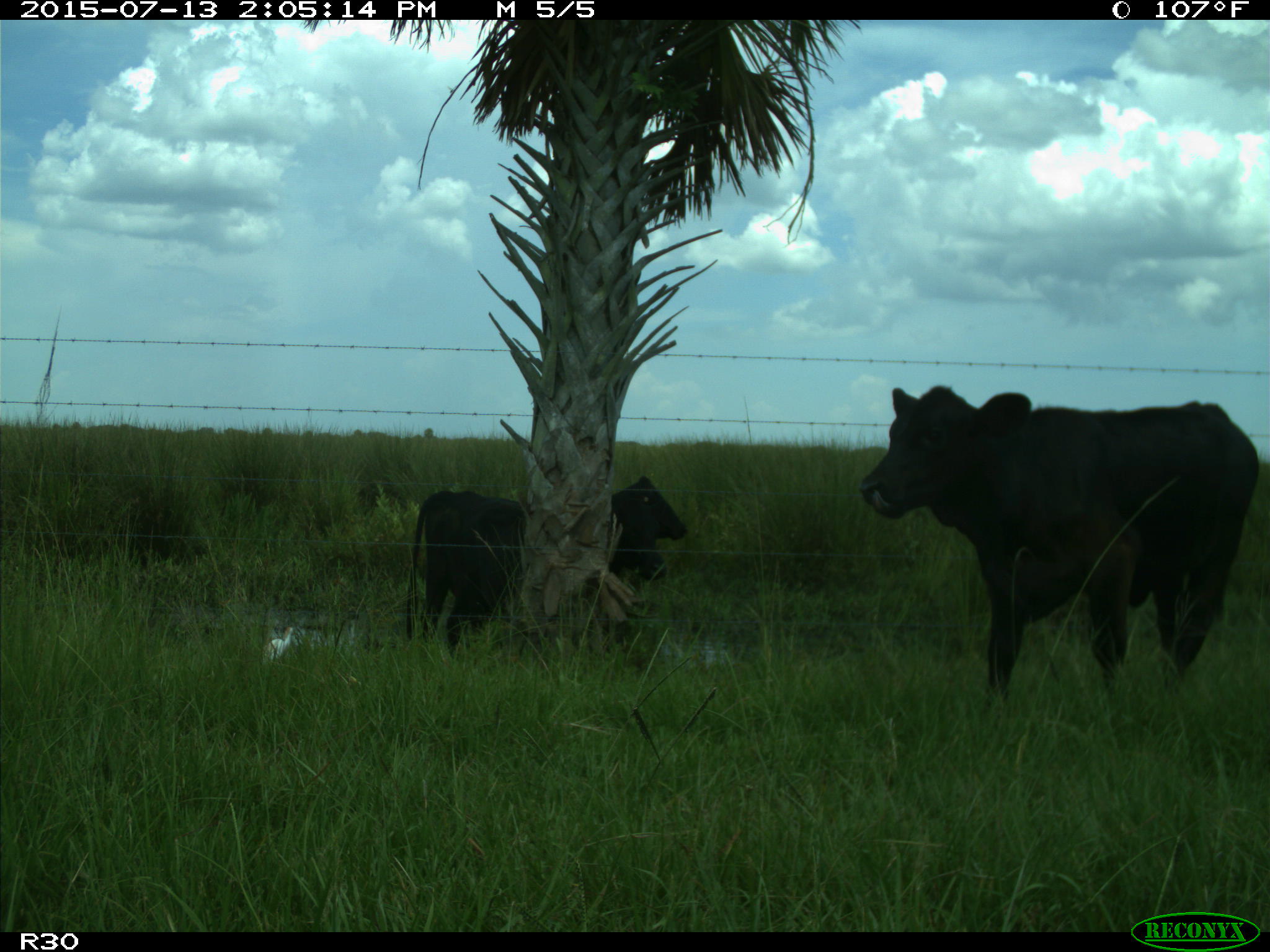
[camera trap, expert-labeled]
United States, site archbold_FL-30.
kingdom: Animalia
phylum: Chordata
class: Mammalia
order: Artiodactyla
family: Bovidae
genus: Bos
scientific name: Bos taurus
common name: domestic cow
Bos taurus (domestic cow).